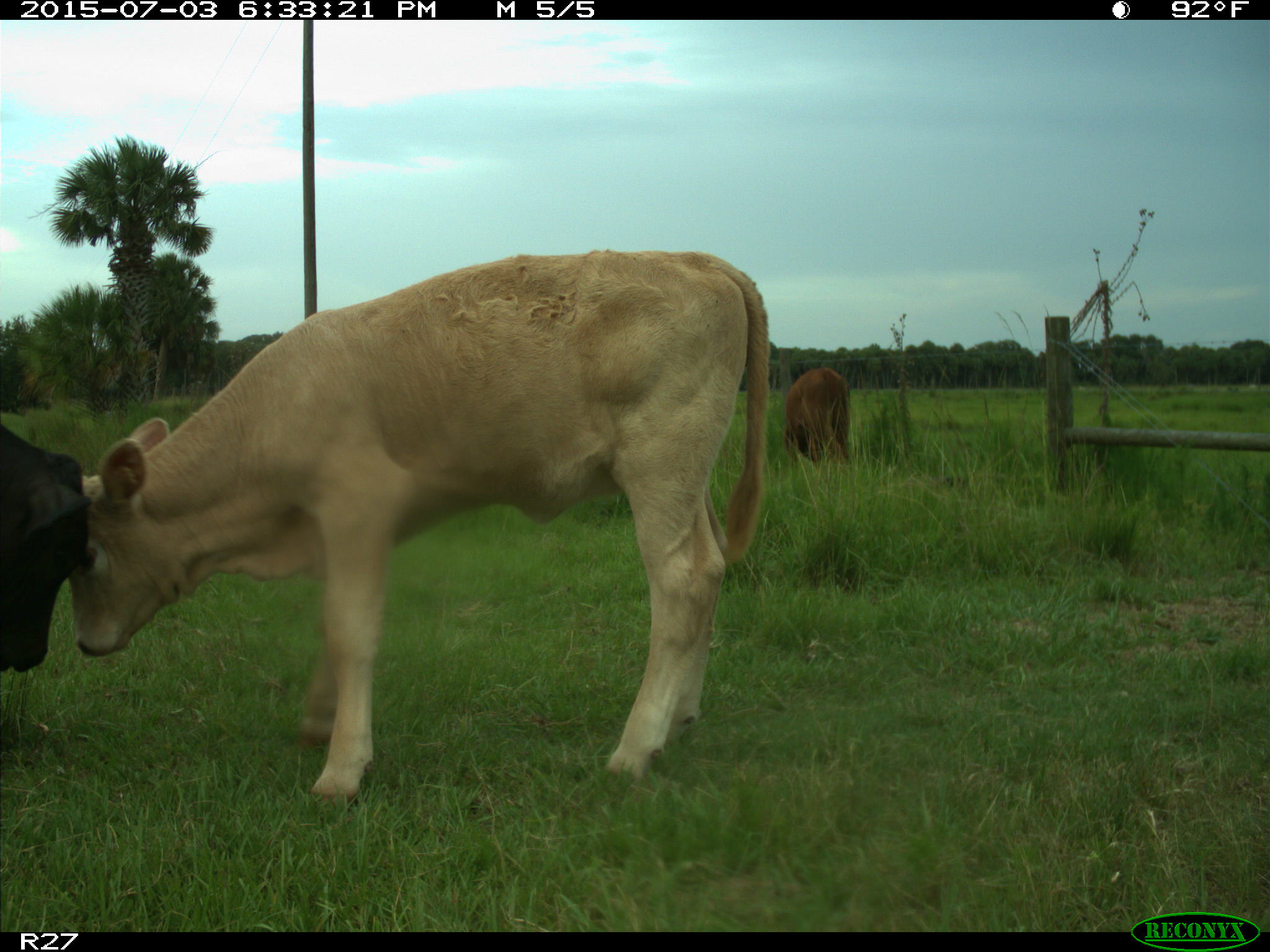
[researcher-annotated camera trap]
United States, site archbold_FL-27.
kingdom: Animalia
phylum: Chordata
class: Mammalia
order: Artiodactyla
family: Bovidae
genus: Bos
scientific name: Bos taurus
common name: domestic cow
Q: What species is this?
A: Bos taurus (domestic cow).